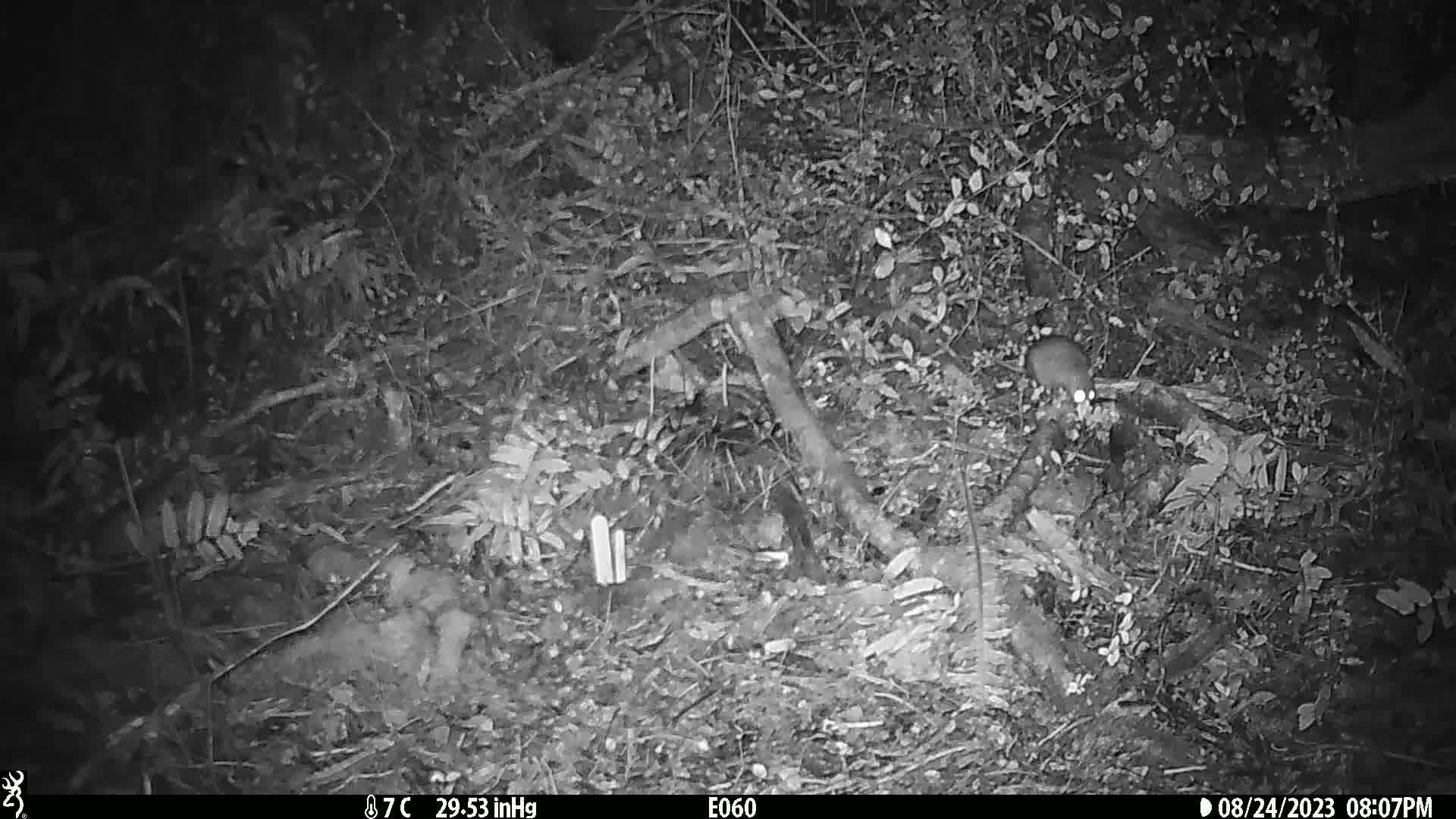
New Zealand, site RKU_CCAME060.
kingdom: Animalia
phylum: Chordata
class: Mammalia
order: Rodentia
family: Muridae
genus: Rattus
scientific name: Rattus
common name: rat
Rat (Rattus).